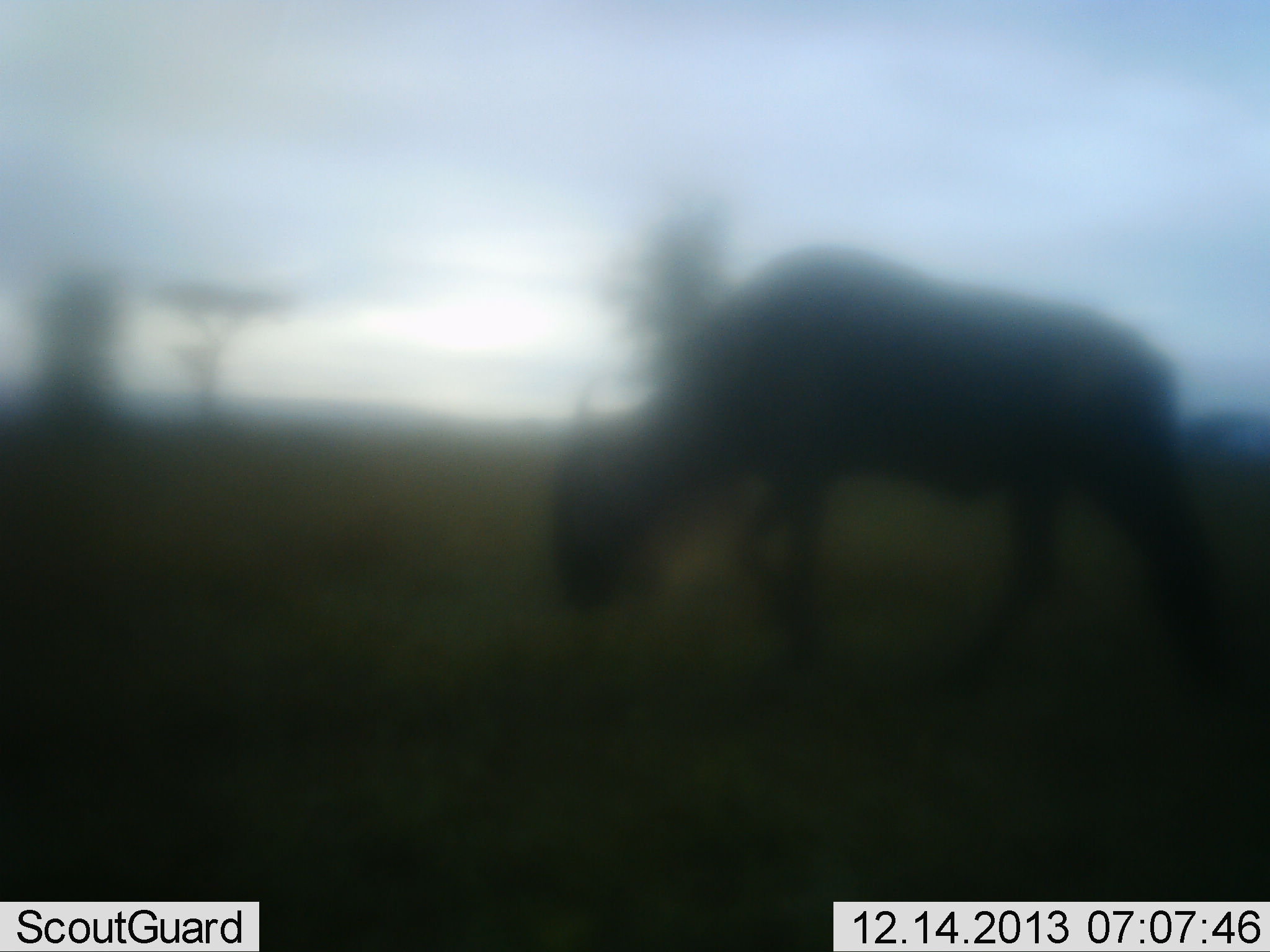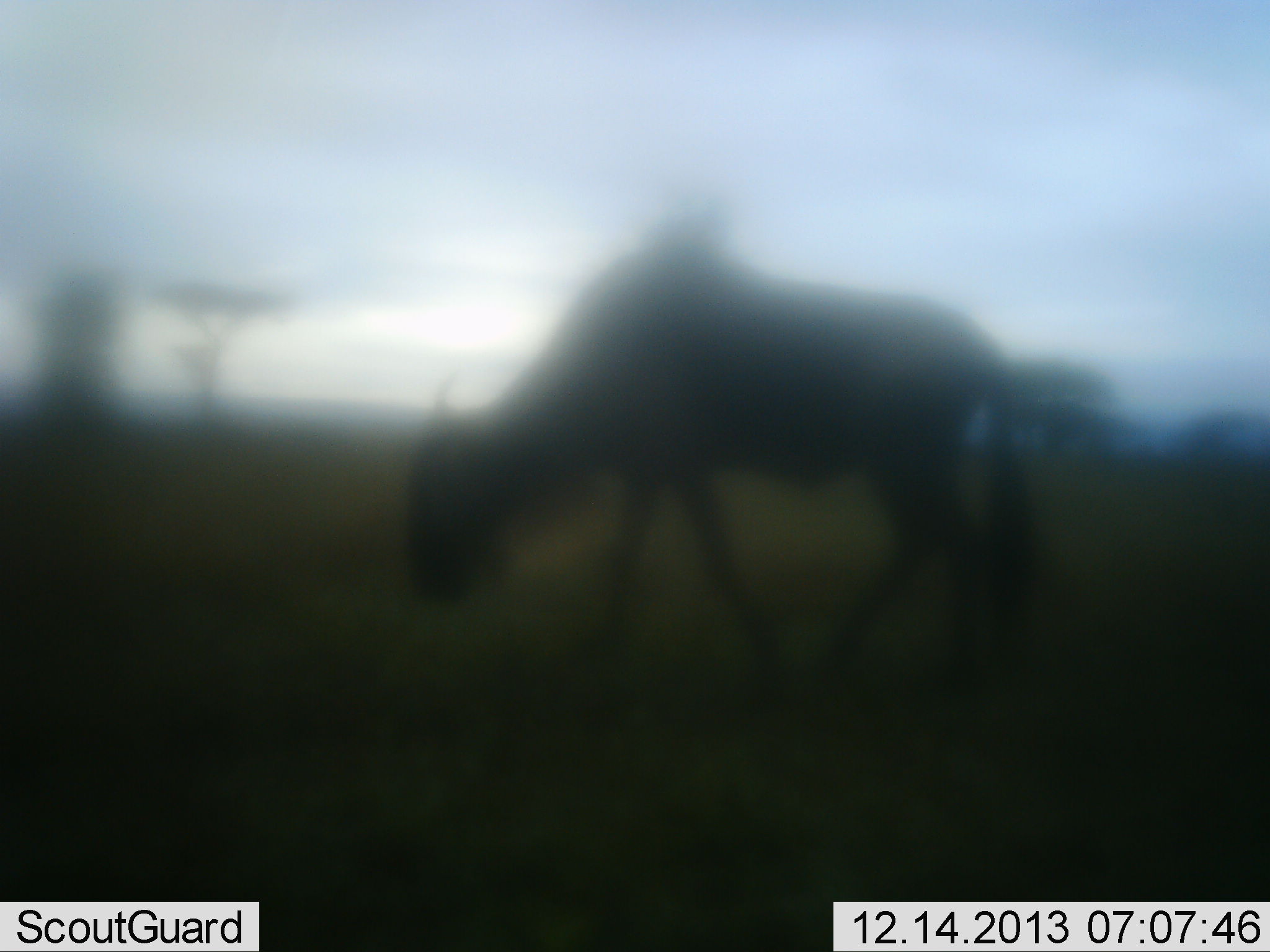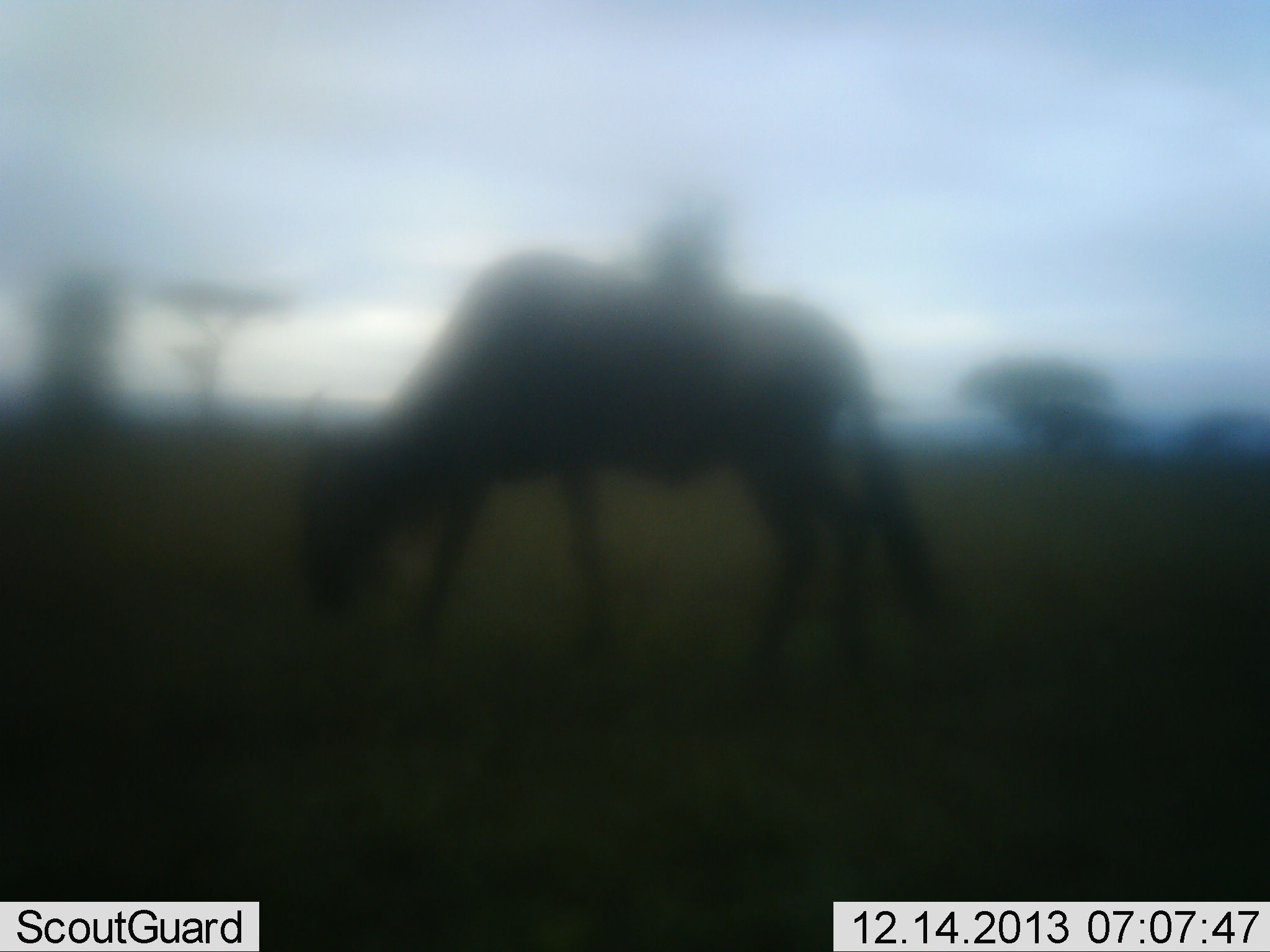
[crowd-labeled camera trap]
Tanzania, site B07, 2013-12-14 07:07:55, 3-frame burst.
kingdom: Animalia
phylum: Chordata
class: Mammalia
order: Artiodactyla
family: Bovidae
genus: Connochaetes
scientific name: Connochaetes taurinus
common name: blue wildebeest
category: wildebeest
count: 1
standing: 10%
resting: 0%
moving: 90%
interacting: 0%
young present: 0%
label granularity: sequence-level